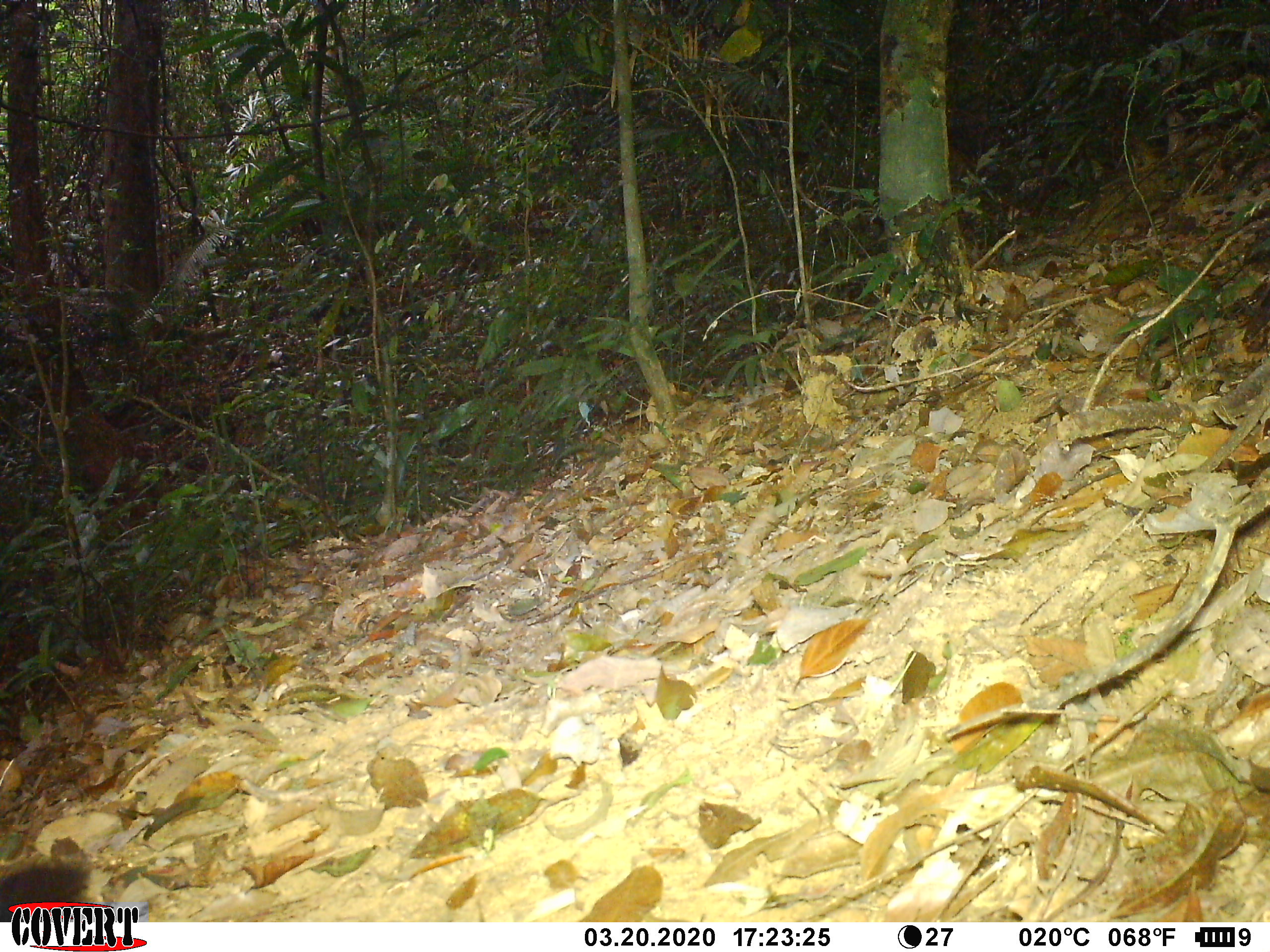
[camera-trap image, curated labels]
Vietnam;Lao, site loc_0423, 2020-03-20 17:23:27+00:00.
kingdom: Animalia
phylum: Chordata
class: Mammalia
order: Carnivora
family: Viverridae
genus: Paradoxurus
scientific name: Paradoxurus hermaphroditus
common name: common palm civet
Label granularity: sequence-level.